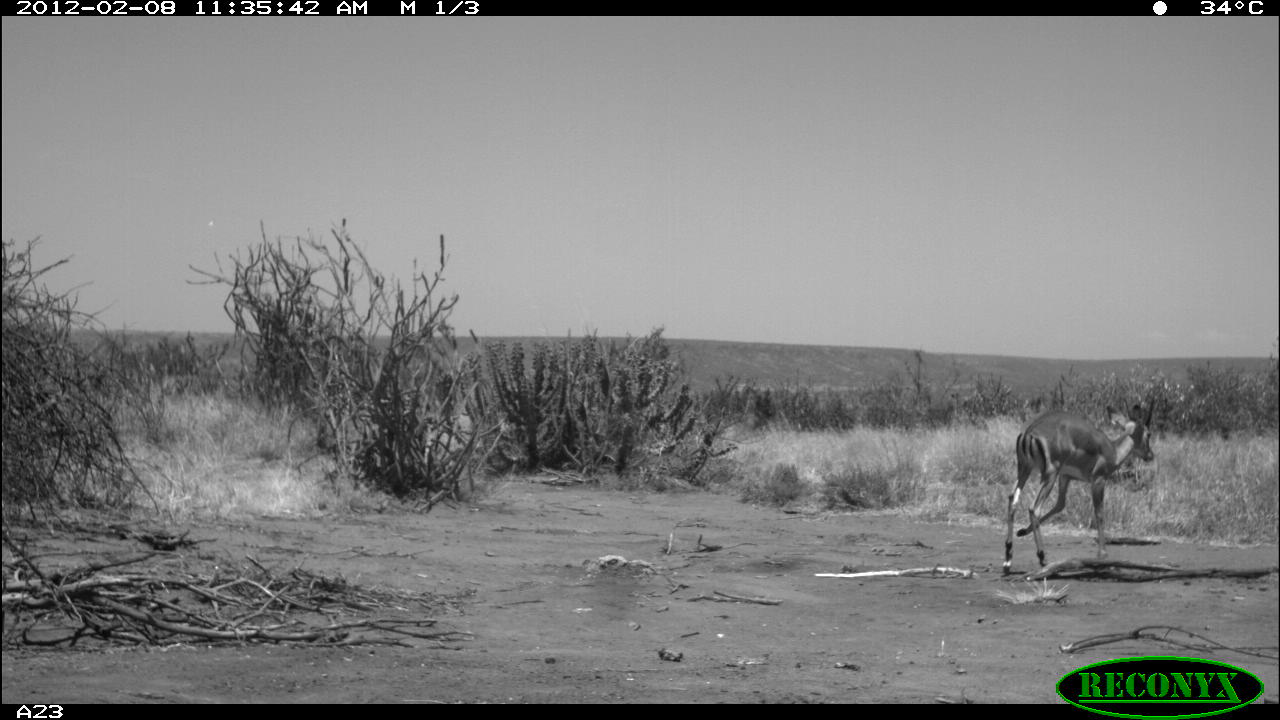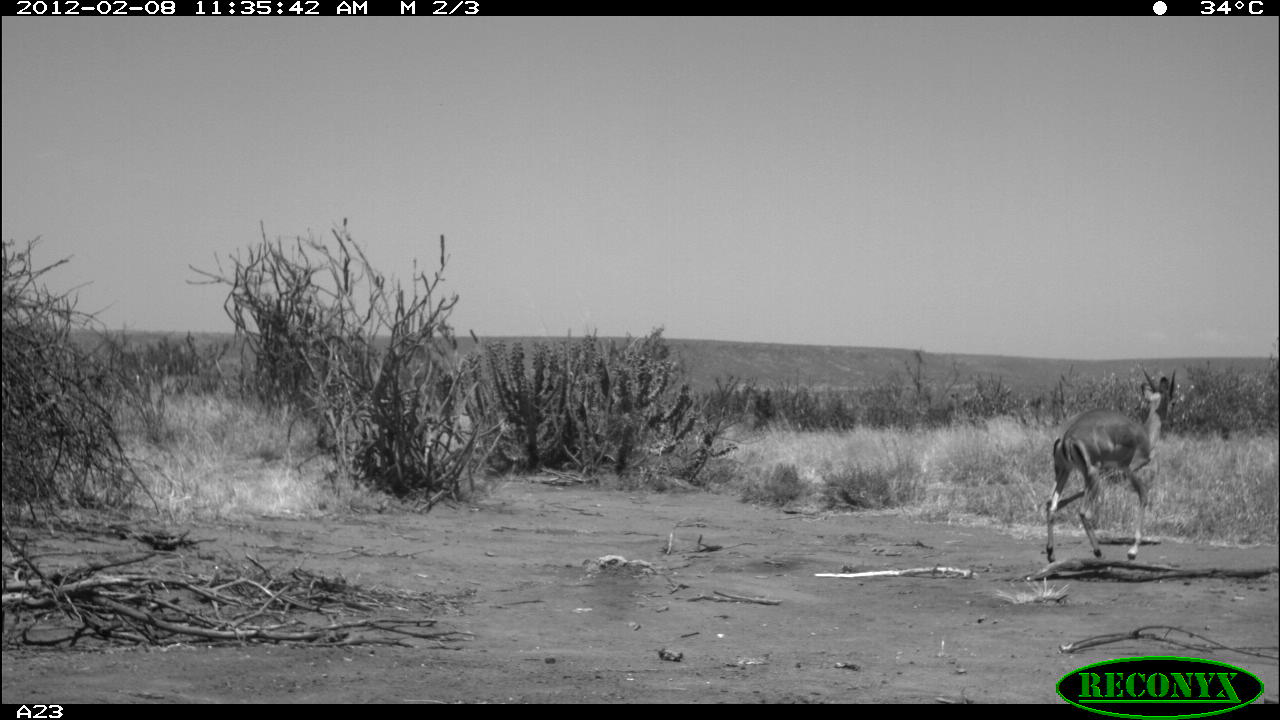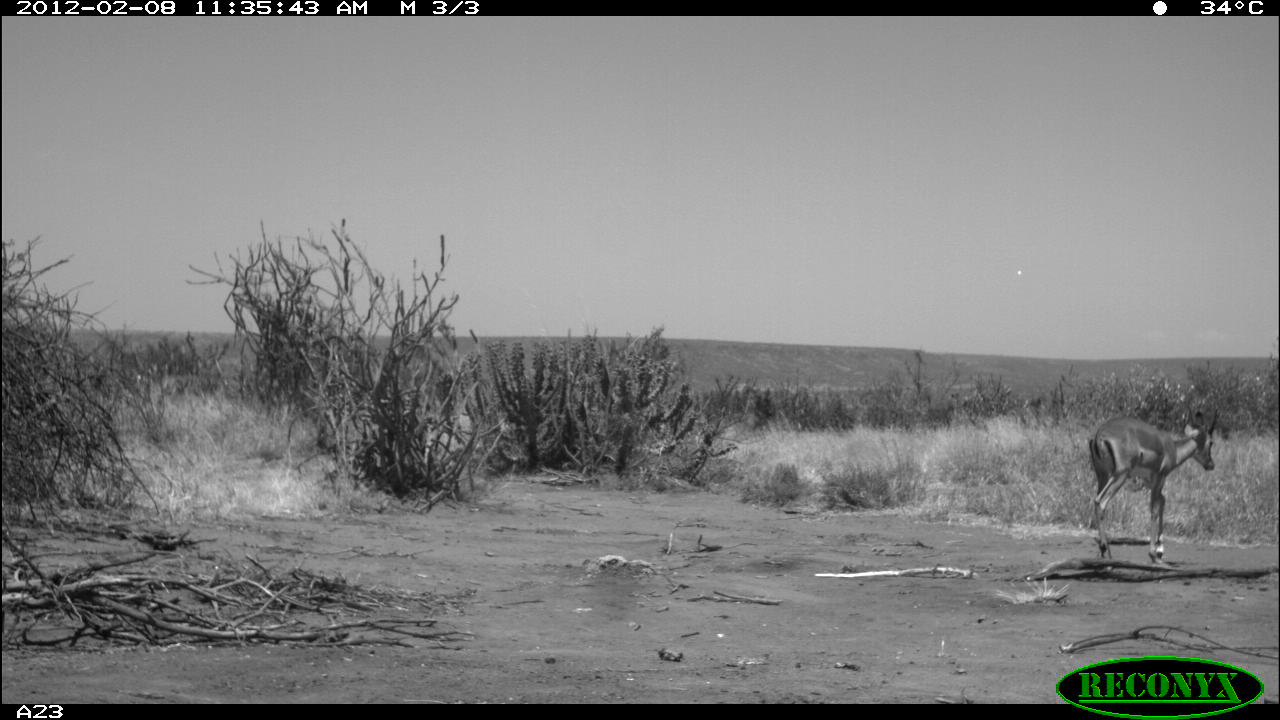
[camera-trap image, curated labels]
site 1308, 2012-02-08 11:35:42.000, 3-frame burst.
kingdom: Animalia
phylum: Chordata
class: Mammalia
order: Artiodactyla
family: Bovidae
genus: Aepyceros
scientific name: Aepyceros melampus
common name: impala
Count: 1.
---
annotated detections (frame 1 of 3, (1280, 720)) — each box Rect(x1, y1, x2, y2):
aepyceros melampus: Rect(1001, 392, 1155, 575)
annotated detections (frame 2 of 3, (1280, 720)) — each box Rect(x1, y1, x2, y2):
aepyceros melampus: Rect(1044, 363, 1178, 563)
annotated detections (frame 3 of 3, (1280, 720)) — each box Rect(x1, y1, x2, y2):
aepyceros melampus: Rect(1086, 403, 1221, 566)